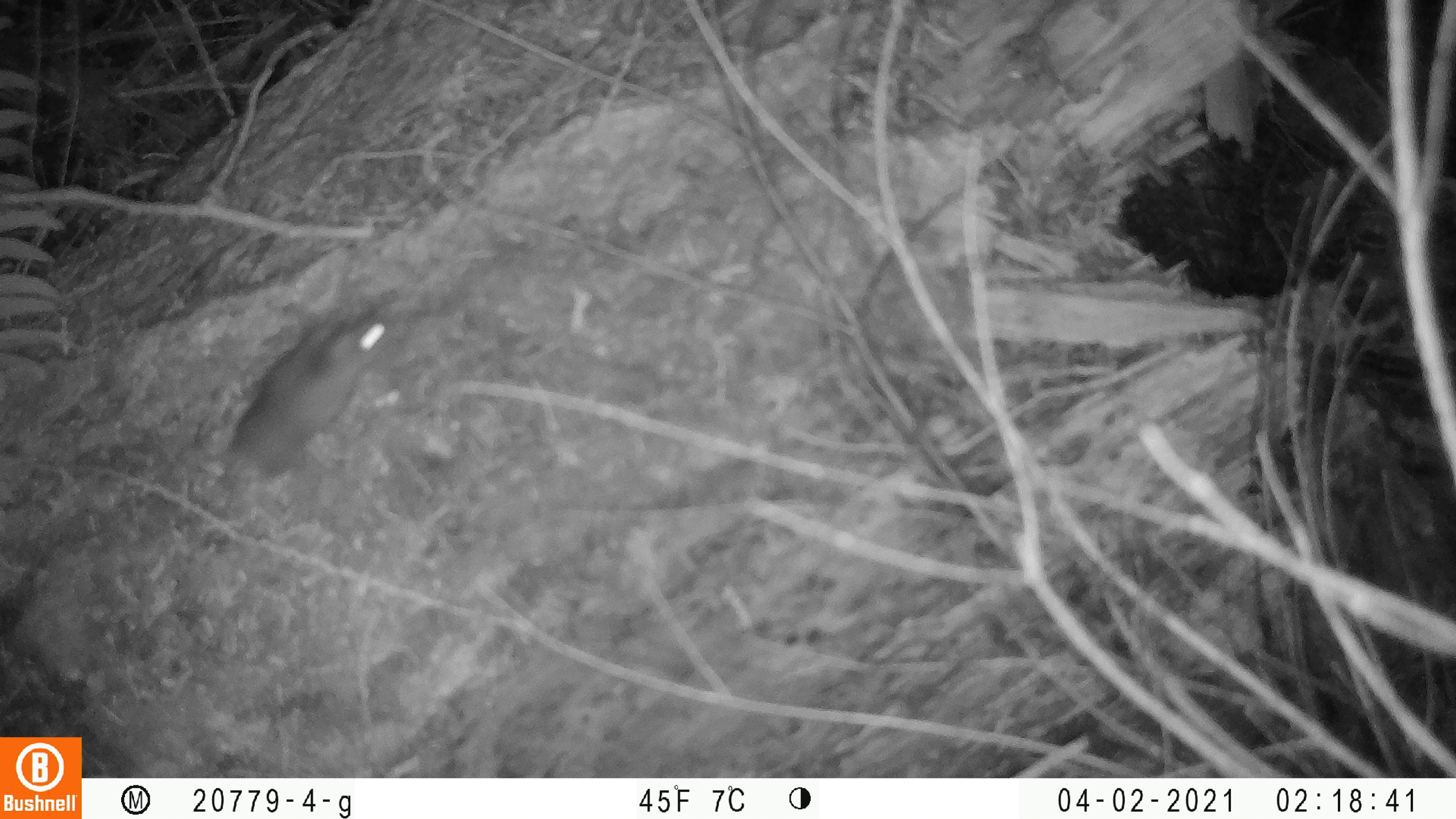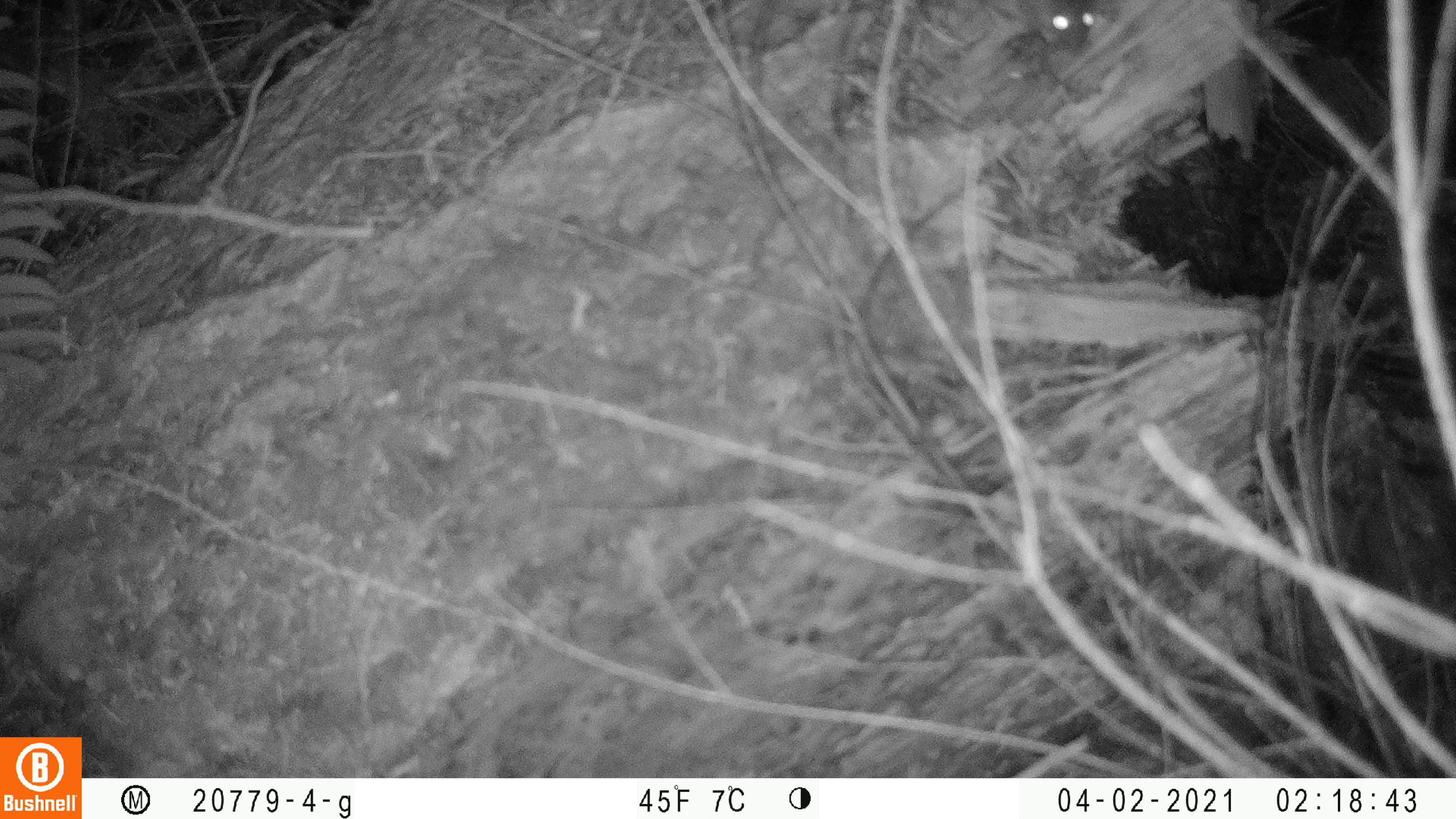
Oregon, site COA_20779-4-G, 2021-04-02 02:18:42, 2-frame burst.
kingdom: Animalia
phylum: Chordata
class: Mammalia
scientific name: Mammalia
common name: small mammal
Small mammal (Mammalia).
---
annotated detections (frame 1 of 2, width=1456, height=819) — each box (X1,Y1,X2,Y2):
small mammal: (150,274,432,563)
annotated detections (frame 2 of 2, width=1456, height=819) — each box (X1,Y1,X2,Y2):
small mammal: (986,0,1135,70)